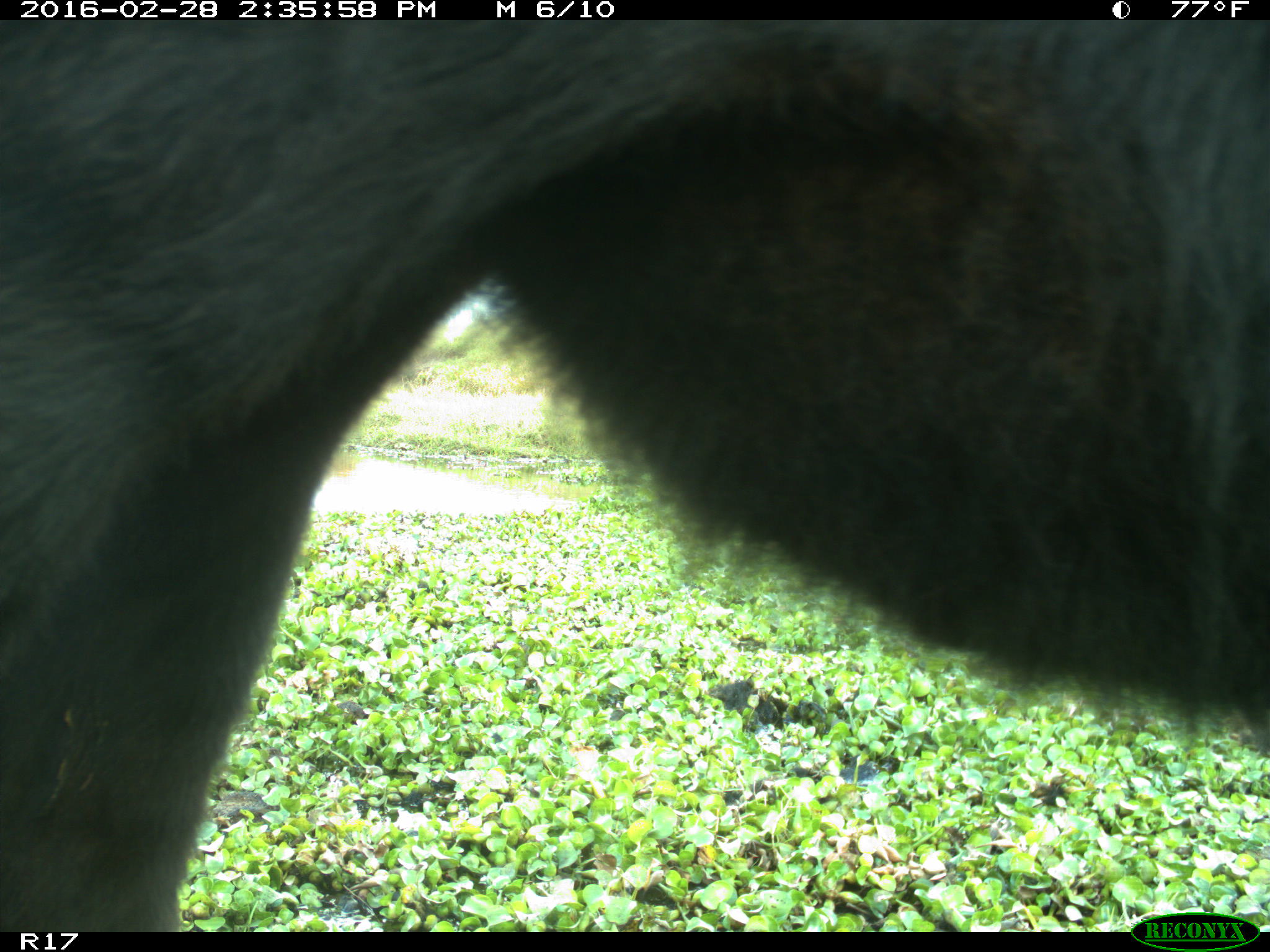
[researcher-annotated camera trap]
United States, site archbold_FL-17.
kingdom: Animalia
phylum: Chordata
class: Mammalia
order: Artiodactyla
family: Bovidae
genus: Bos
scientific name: Bos taurus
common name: domestic cow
Bos taurus (domestic cow).